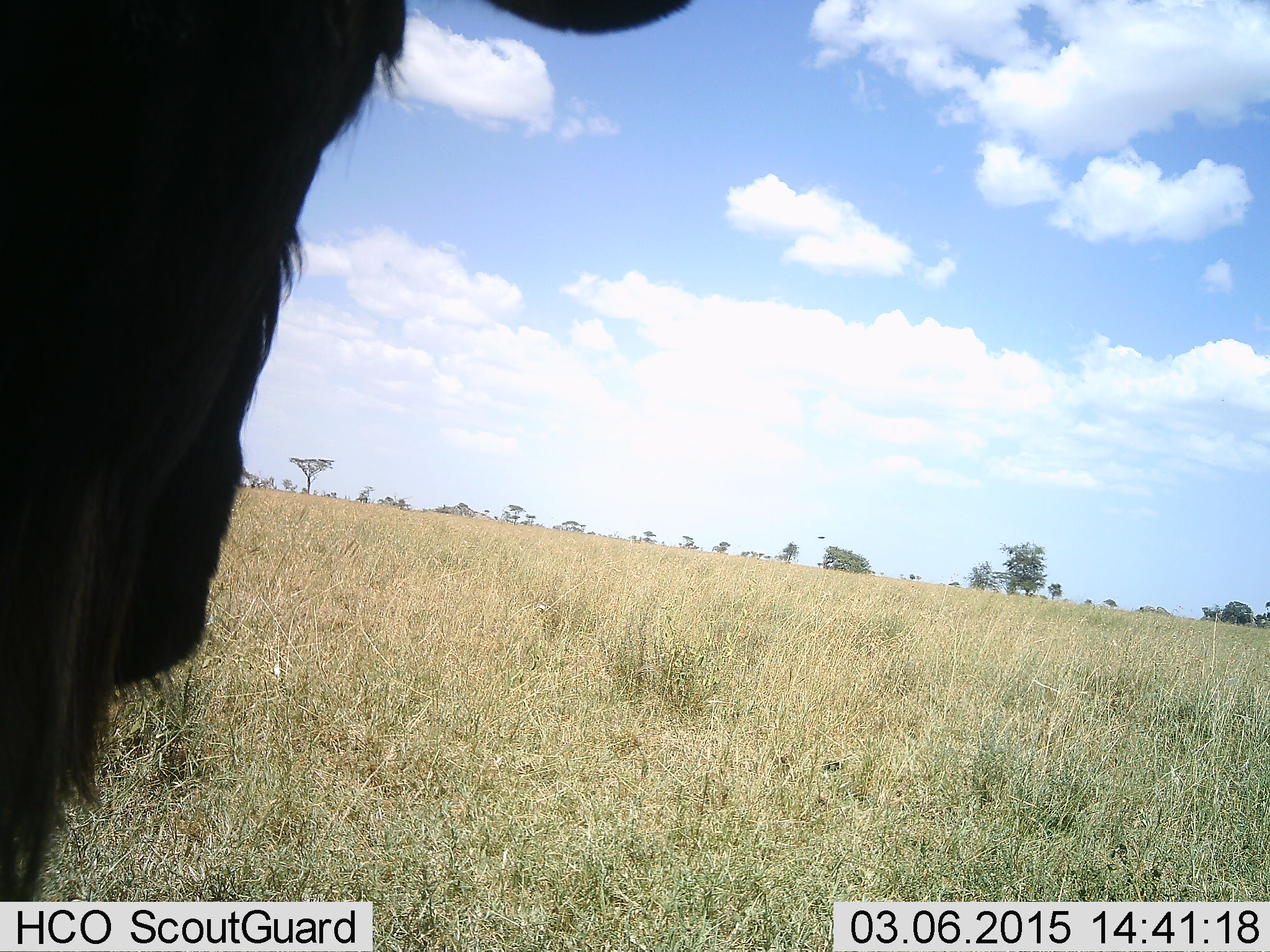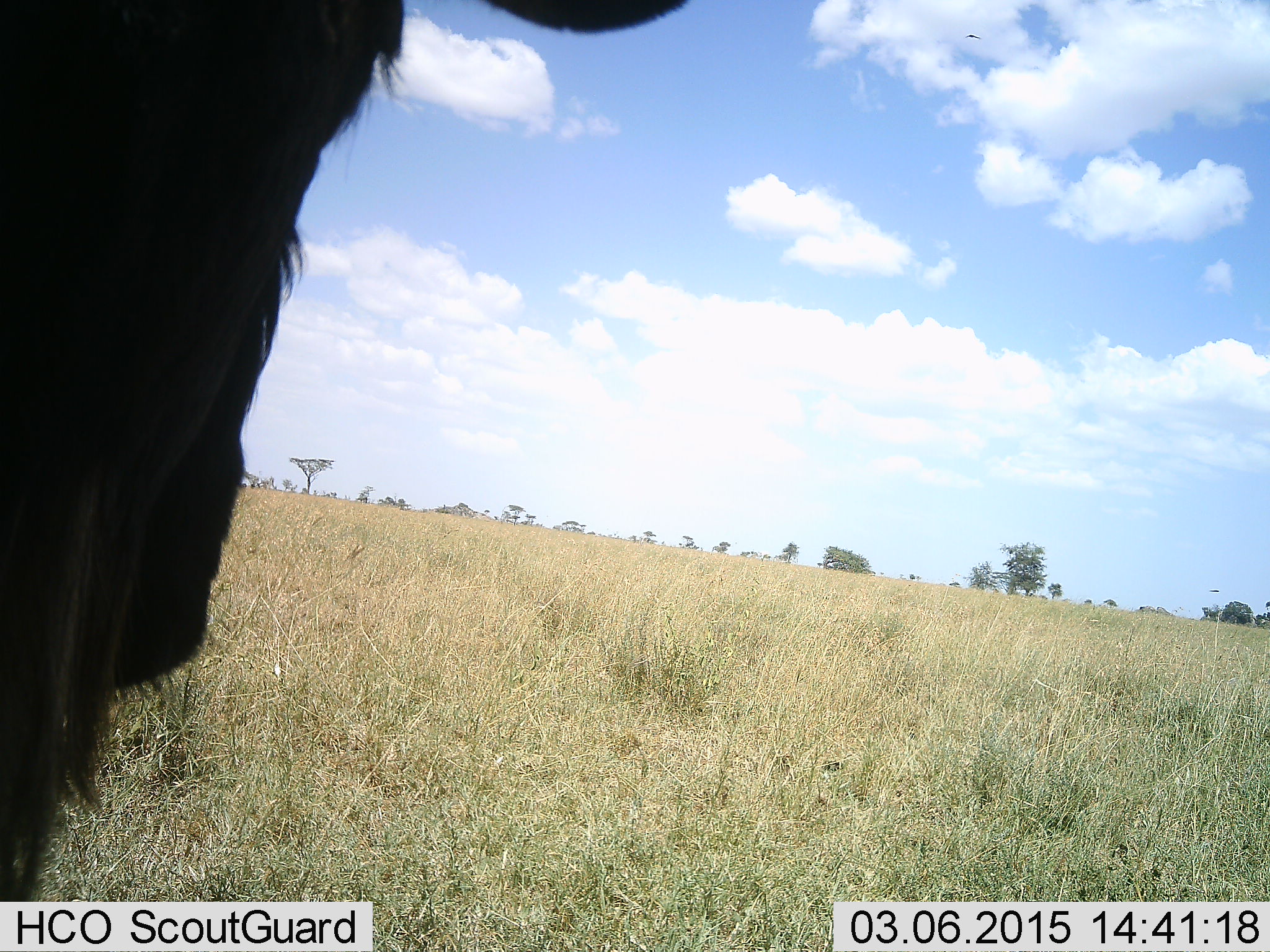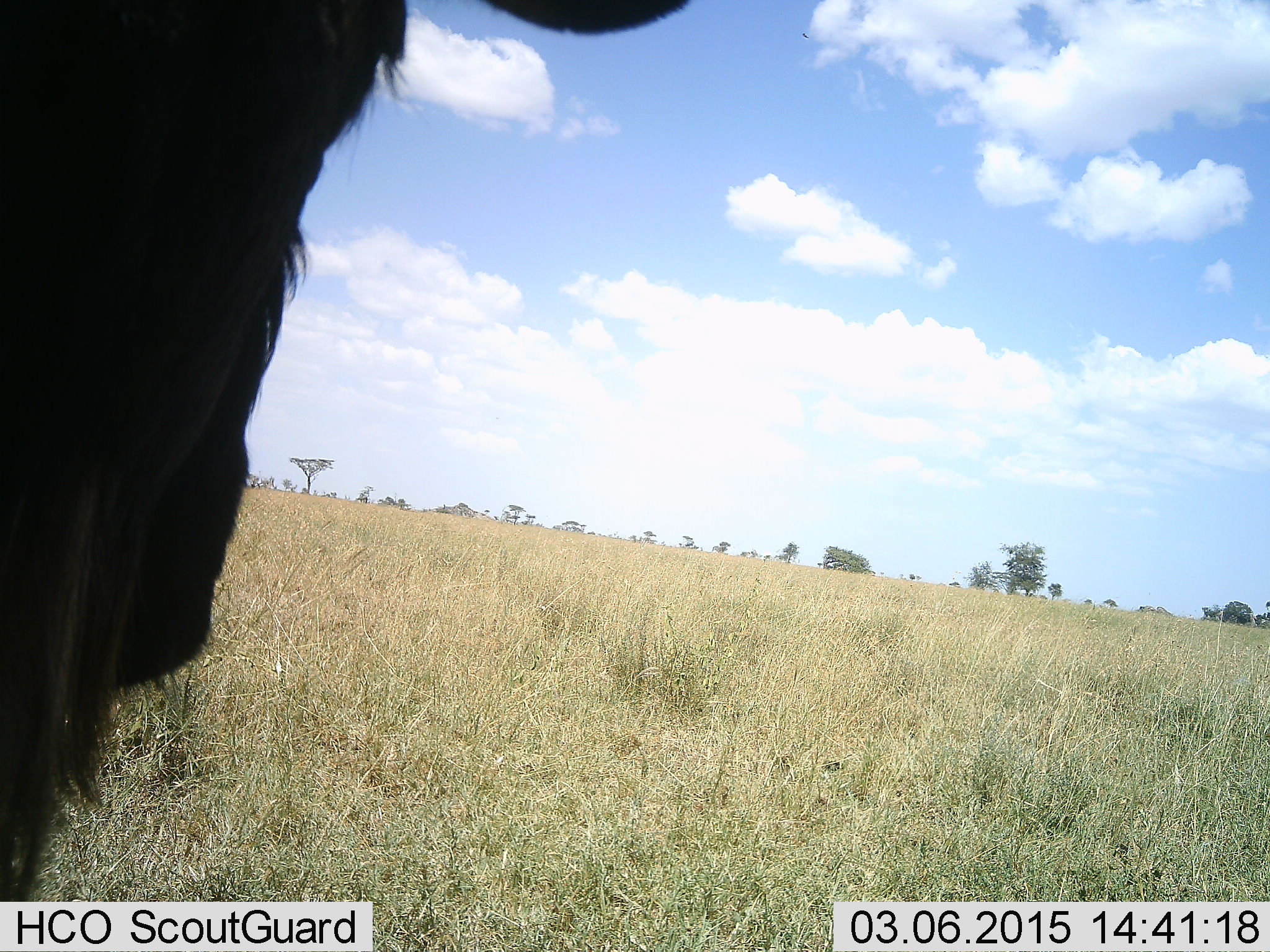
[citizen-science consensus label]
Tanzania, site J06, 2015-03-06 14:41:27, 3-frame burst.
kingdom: Animalia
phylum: Chordata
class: Mammalia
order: Artiodactyla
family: Bovidae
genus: Connochaetes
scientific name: Connochaetes taurinus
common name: blue wildebeest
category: wildebeest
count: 1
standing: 73%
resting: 18%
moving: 9%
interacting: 0%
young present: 0%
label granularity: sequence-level